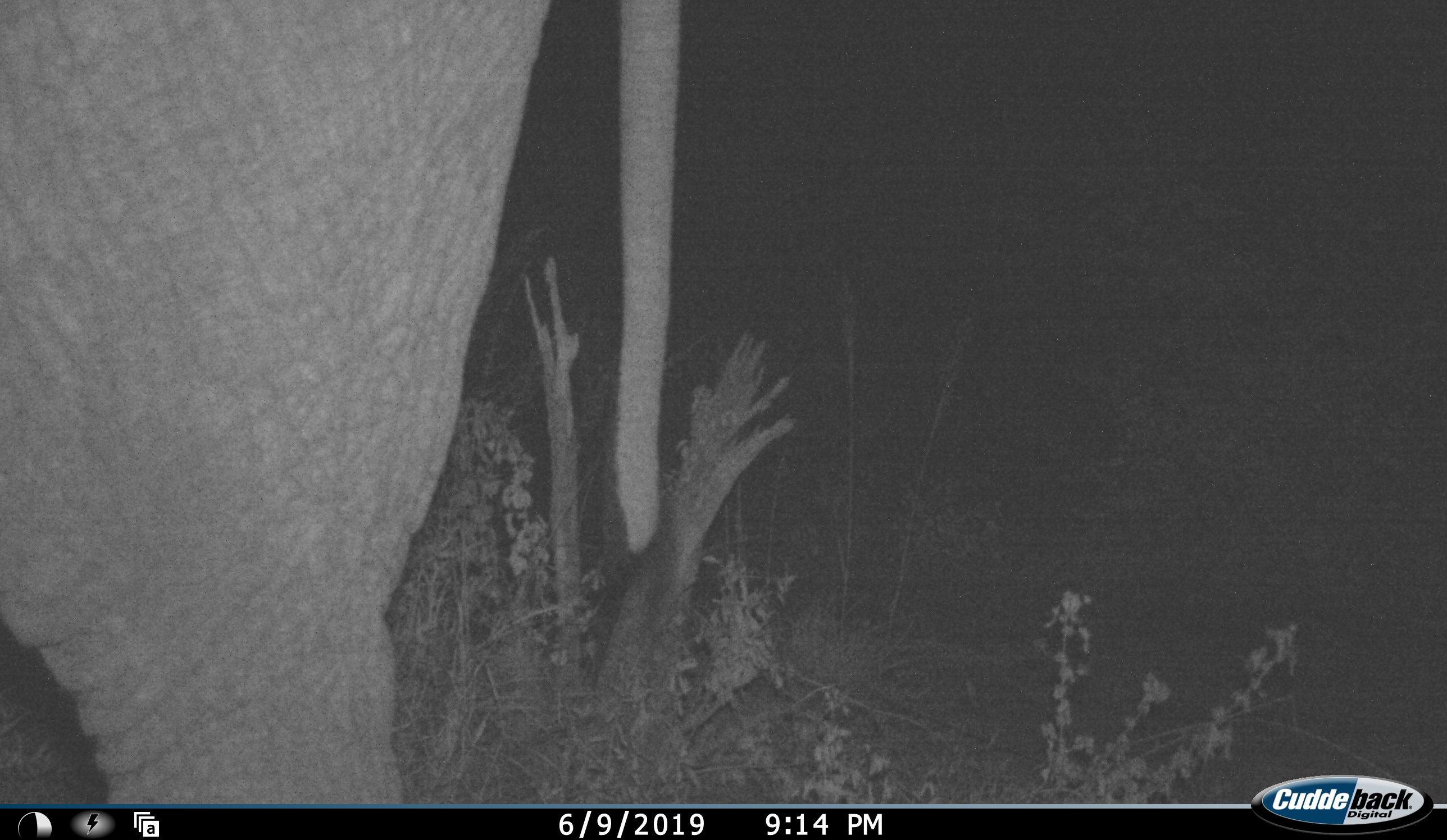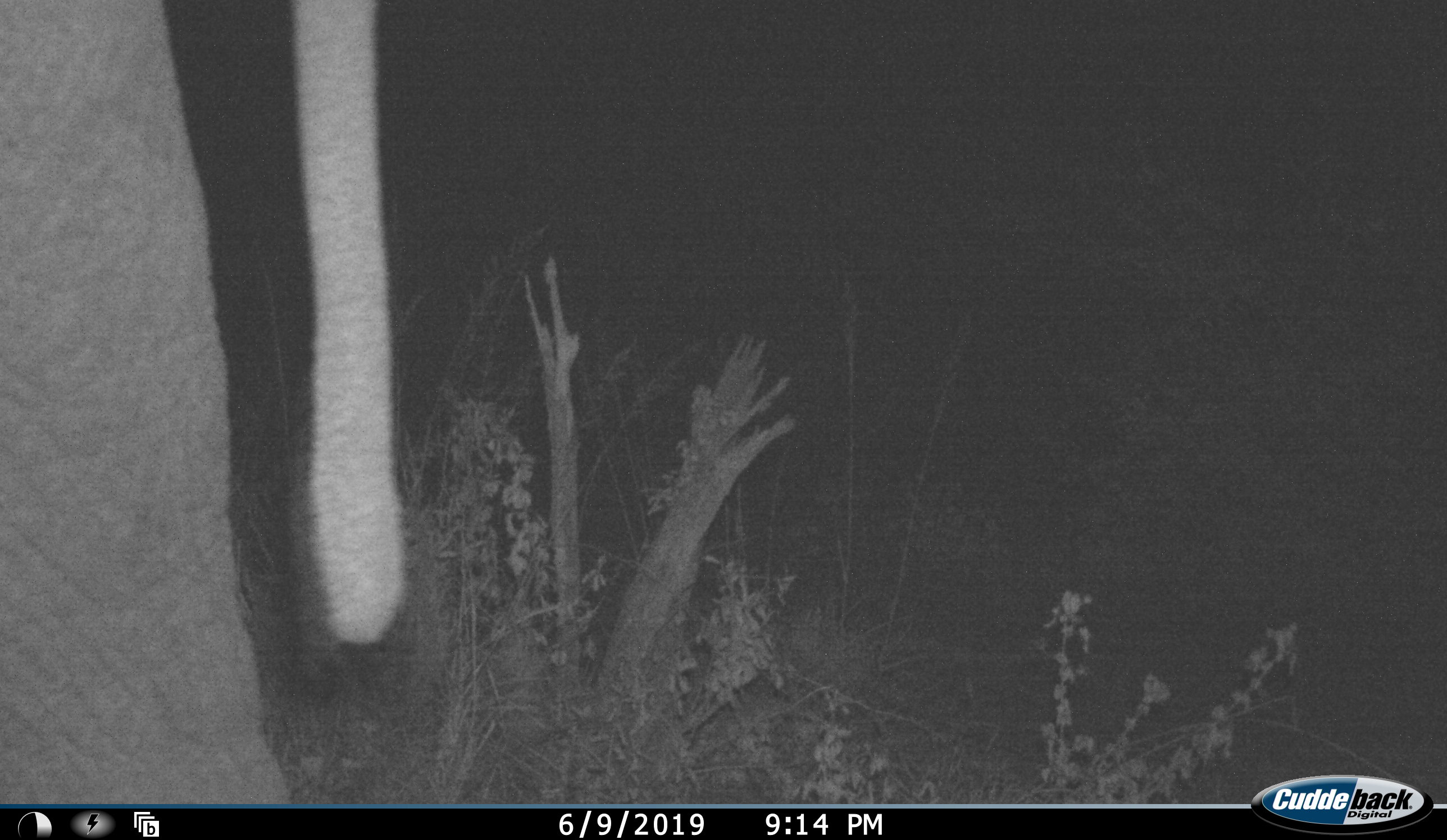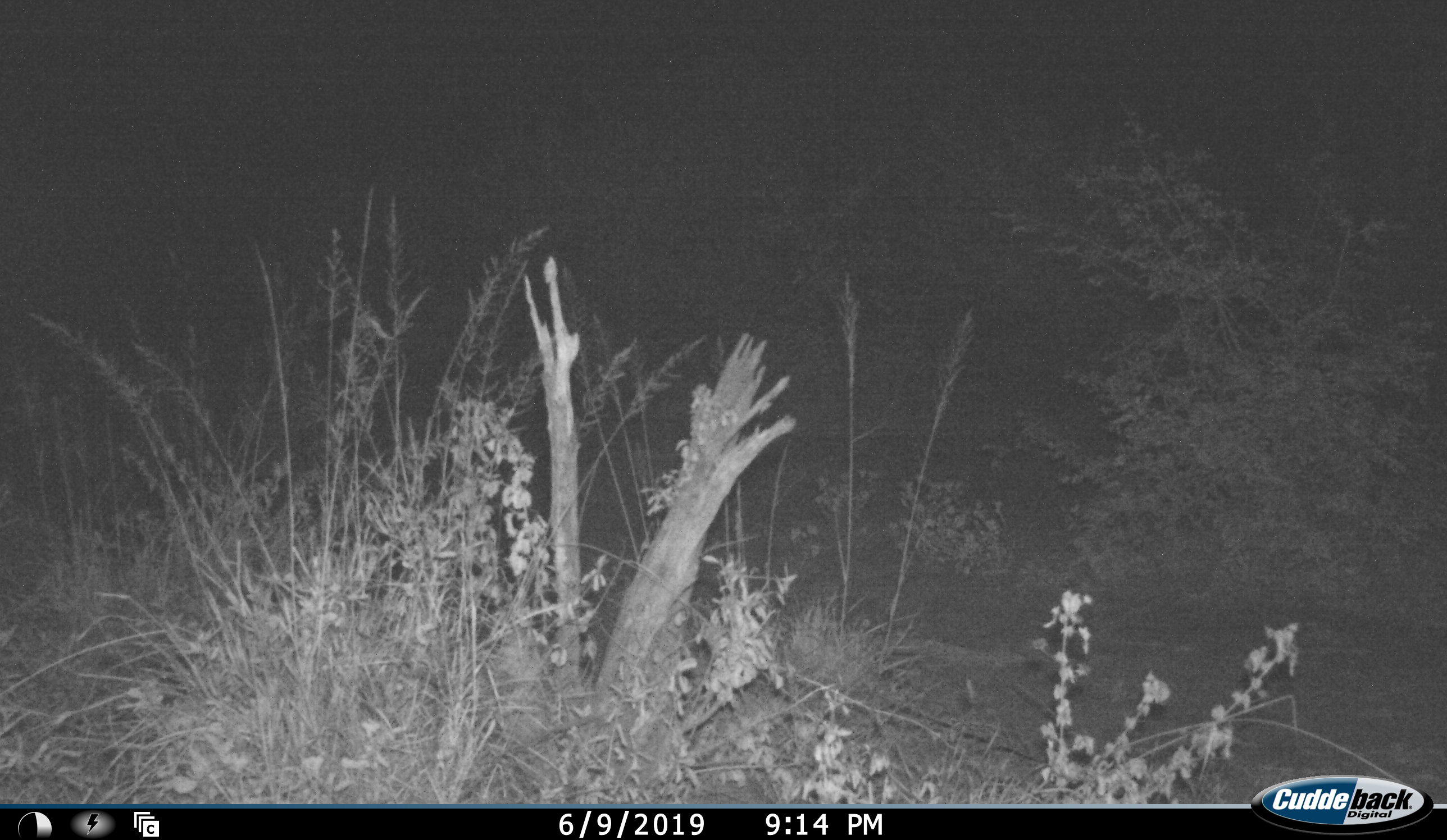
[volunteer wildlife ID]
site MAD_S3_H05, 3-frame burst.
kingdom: Animalia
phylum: Chordata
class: Mammalia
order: Proboscidea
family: Elephantidae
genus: Loxodonta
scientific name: Loxodonta africana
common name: african bush elephant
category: elephant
Elephant (african bush elephant) (Loxodonta africana), count 1. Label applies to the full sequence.